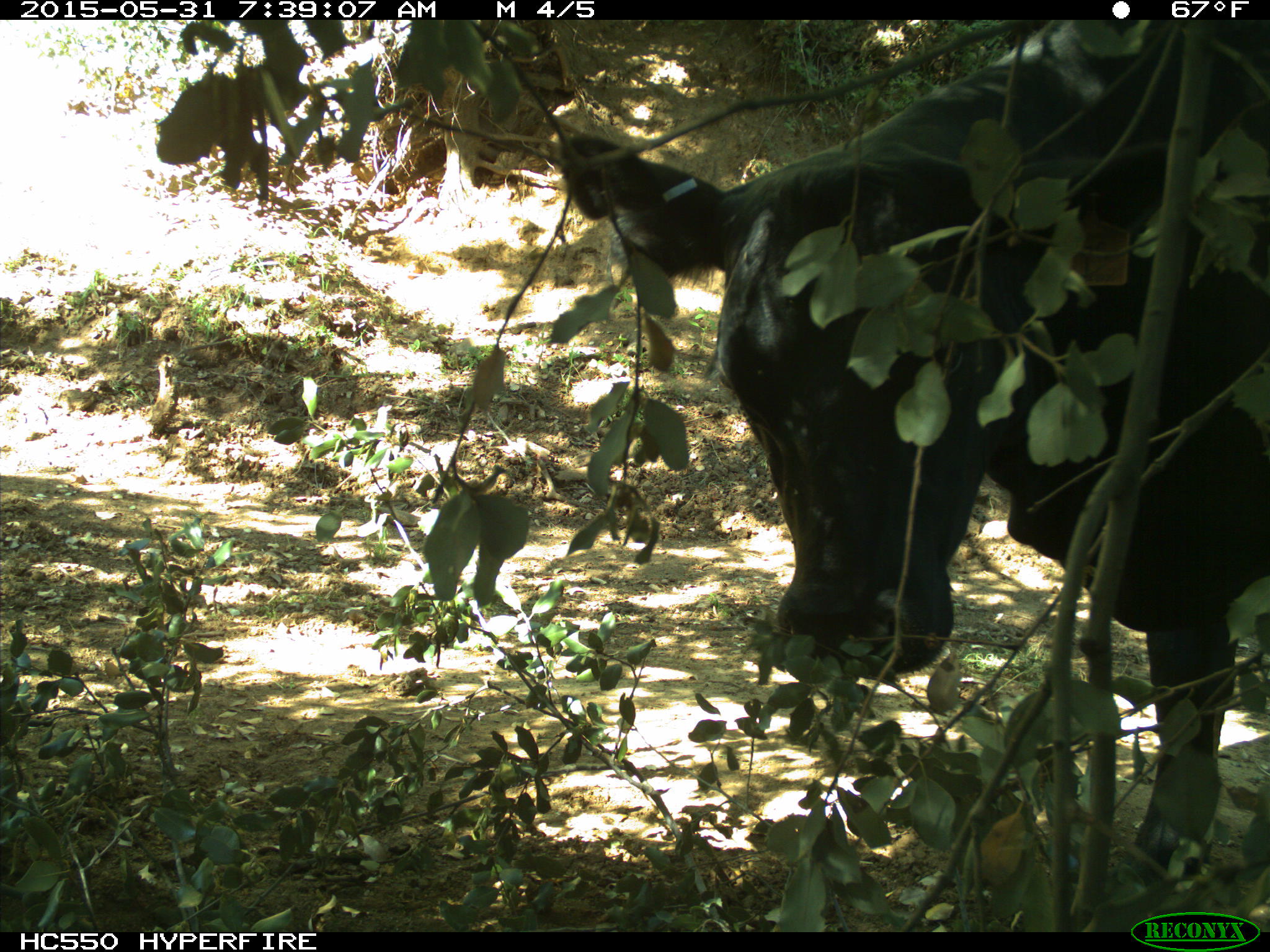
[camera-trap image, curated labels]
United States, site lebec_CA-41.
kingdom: Animalia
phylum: Chordata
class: Mammalia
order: Artiodactyla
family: Bovidae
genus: Bos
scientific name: Bos taurus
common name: domestic cow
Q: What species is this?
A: Bos taurus (domestic cow).